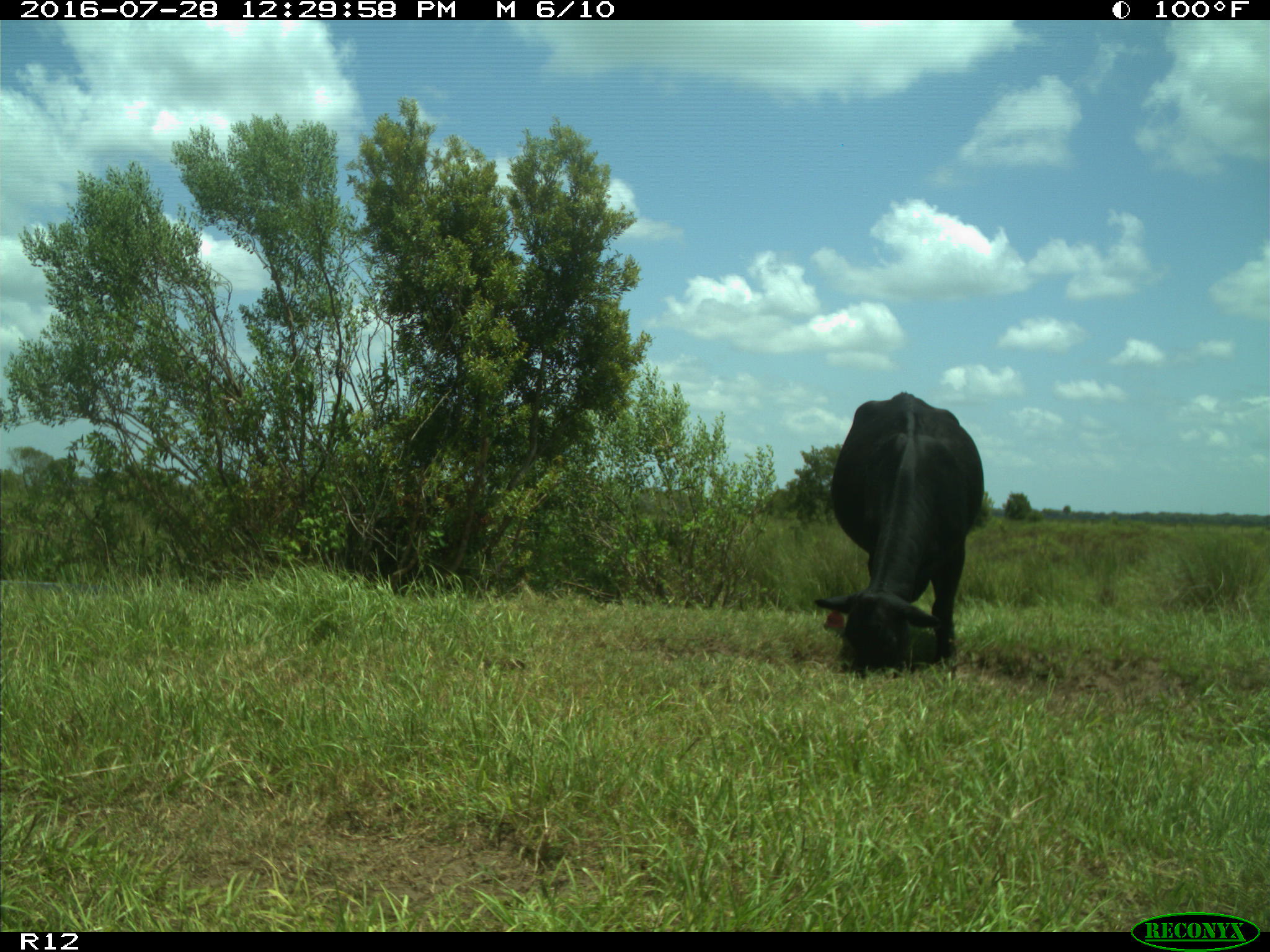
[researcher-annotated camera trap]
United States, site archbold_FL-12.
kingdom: Animalia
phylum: Chordata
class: Mammalia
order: Artiodactyla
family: Bovidae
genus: Bos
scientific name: Bos taurus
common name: domestic cow